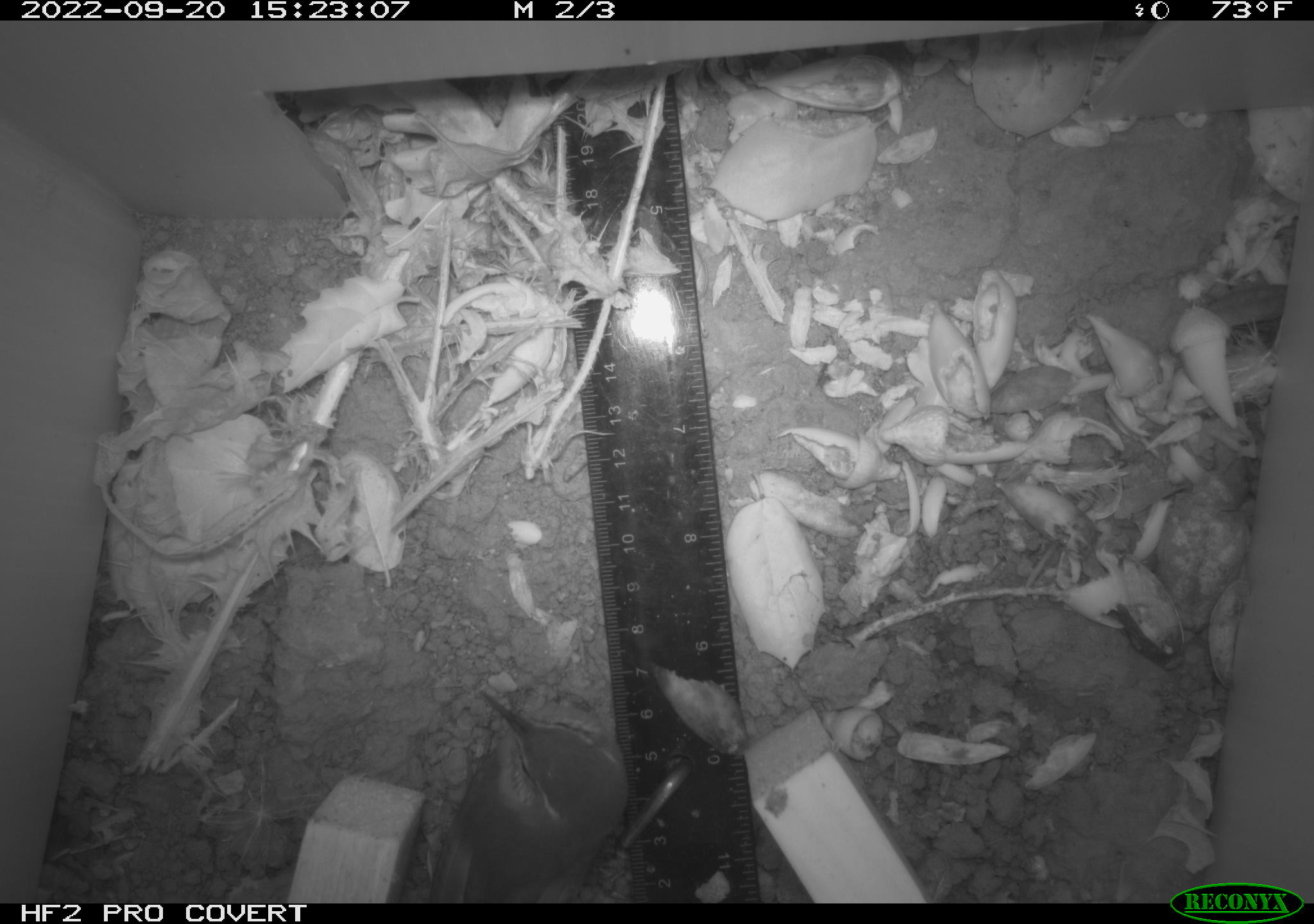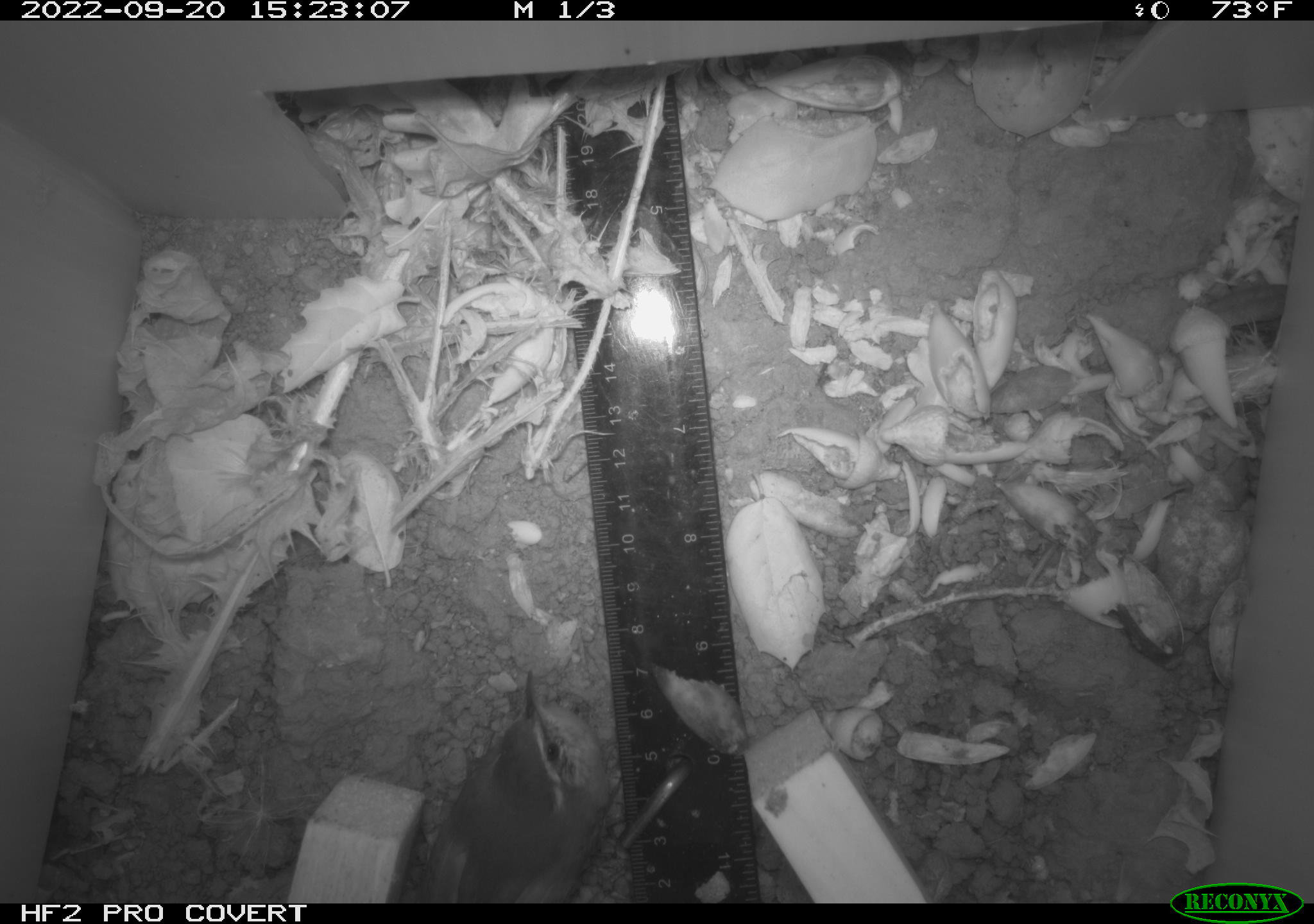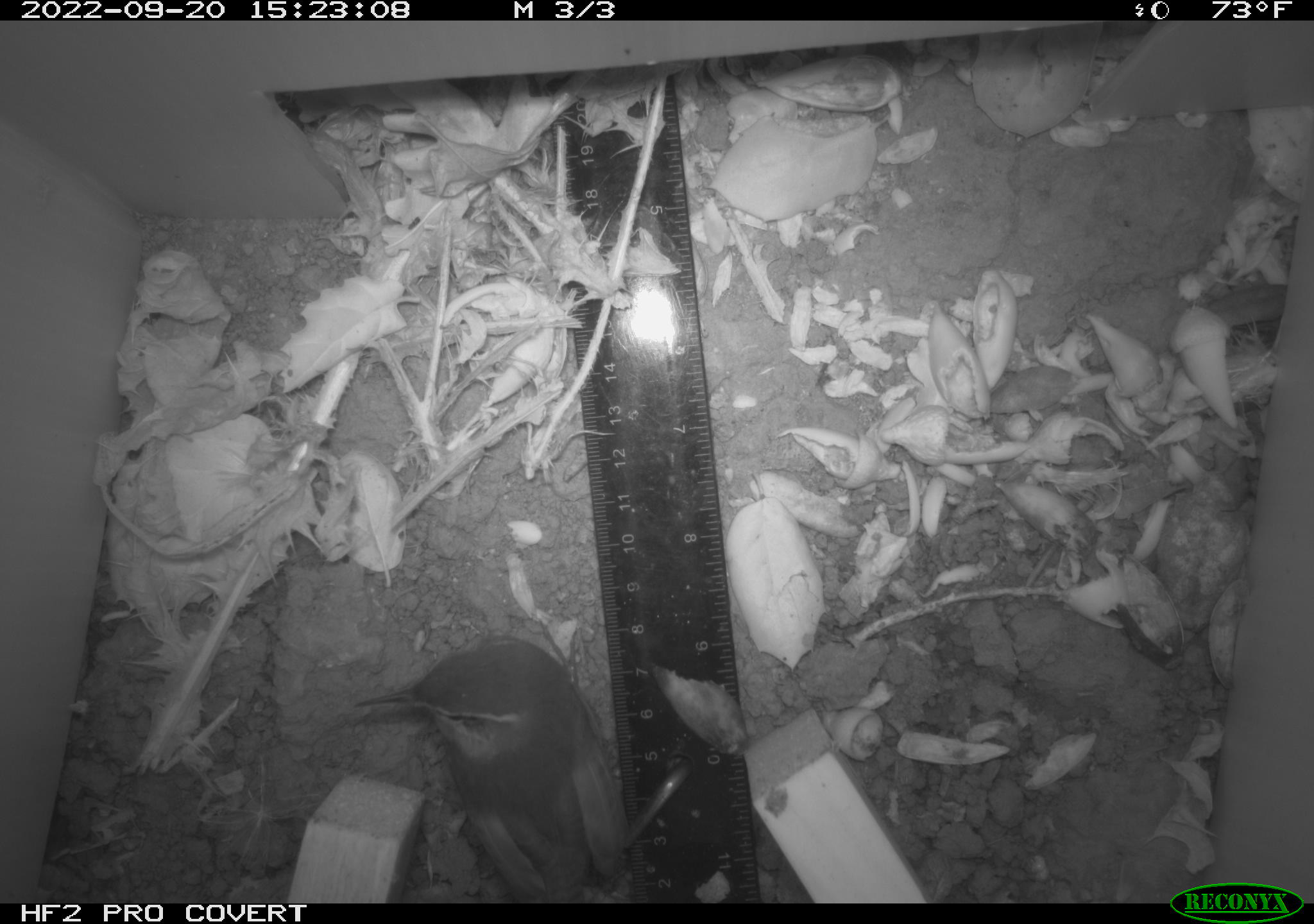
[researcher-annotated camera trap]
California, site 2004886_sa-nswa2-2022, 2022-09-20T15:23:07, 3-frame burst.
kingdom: Animalia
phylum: Chordata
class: Aves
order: Passeriformes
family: Troglodytidae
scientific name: Troglodytidae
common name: wren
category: troglodytidae family